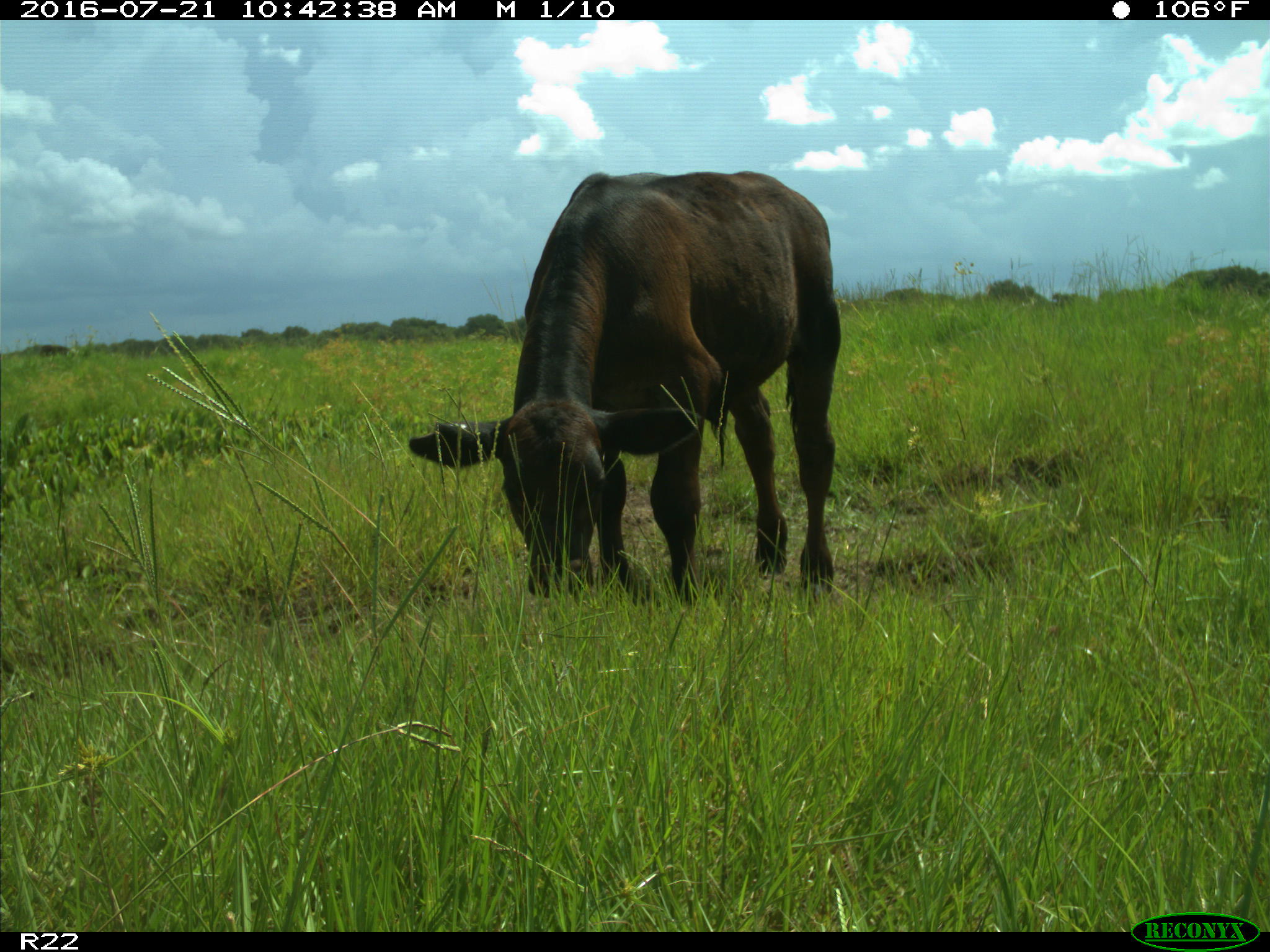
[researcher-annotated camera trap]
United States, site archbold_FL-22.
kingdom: Animalia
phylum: Chordata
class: Mammalia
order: Artiodactyla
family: Bovidae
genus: Bos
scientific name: Bos taurus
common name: domestic cow